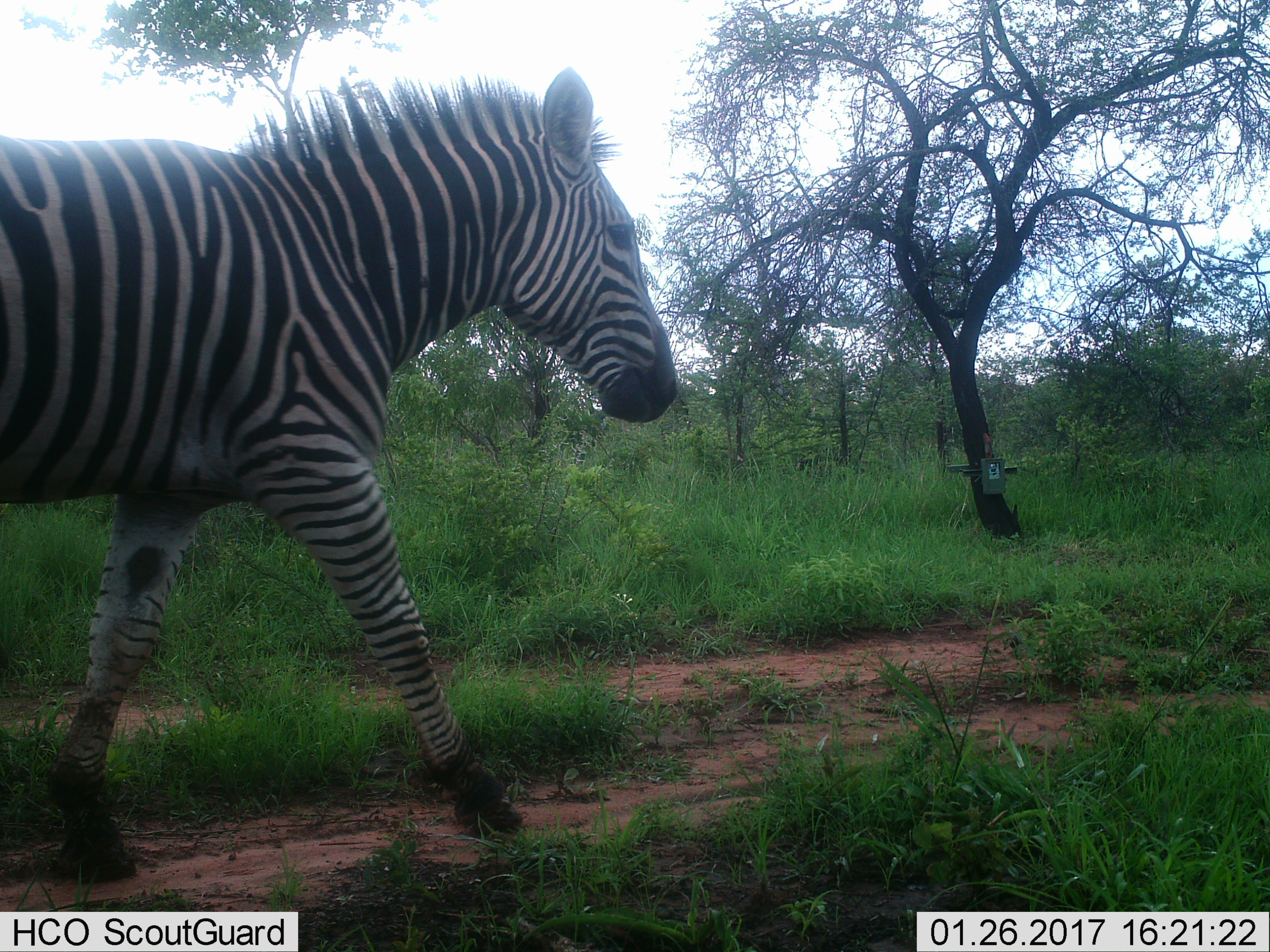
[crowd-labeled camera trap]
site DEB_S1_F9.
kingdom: Animalia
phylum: Chordata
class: Mammalia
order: Perissodactyla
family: Equidae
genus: Equus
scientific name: Equus quagga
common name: plains zebra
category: zebraplains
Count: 1.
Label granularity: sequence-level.